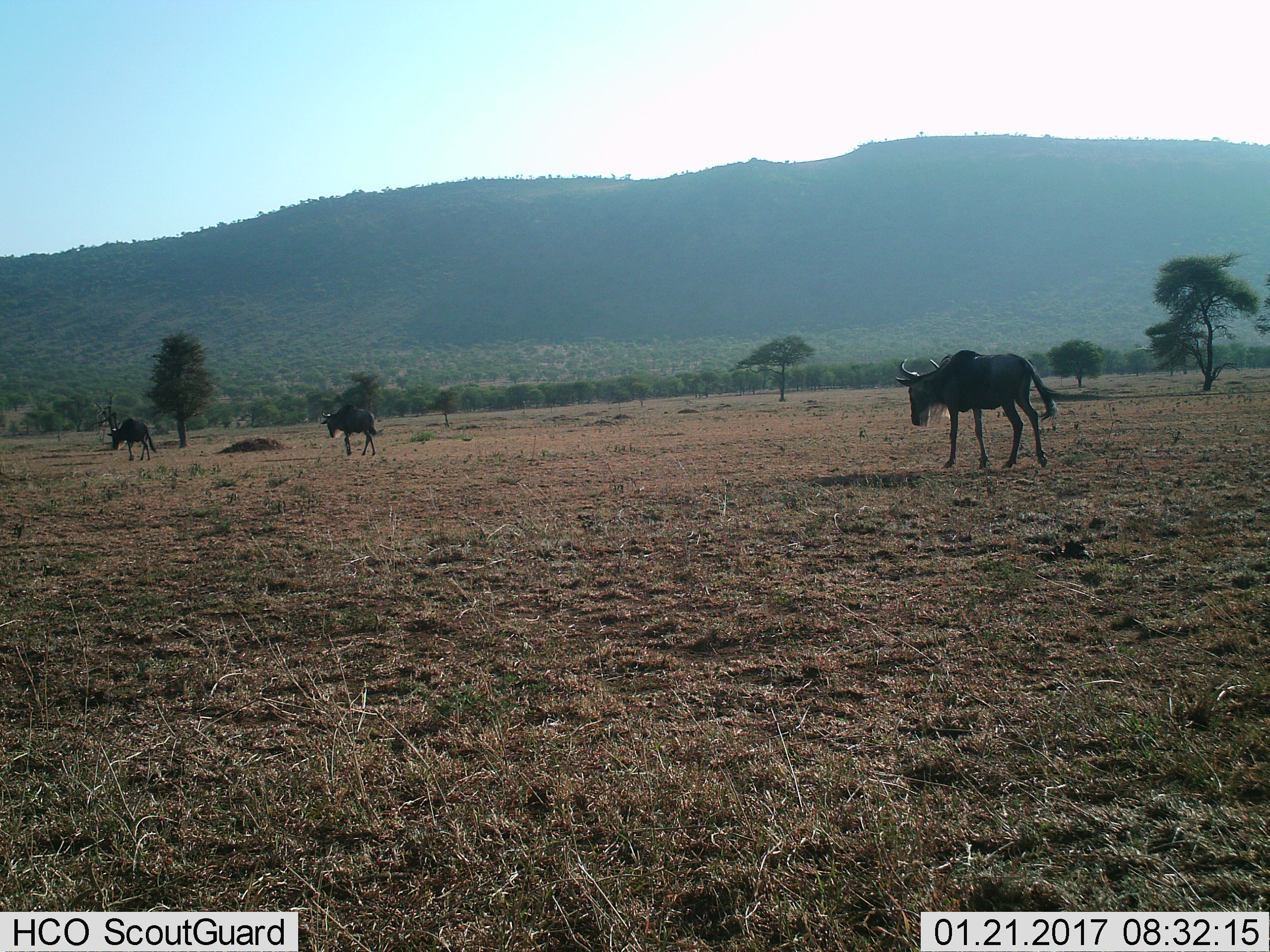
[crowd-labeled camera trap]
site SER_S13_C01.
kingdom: Animalia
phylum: Chordata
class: Mammalia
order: Artiodactyla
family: Bovidae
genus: Connochaetes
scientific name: Connochaetes taurinus taurinus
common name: blue wildebeest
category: wildebeestblue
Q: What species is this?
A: Wildebeestblue (blue wildebeest) (Connochaetes taurinus taurinus).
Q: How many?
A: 3.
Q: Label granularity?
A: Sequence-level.